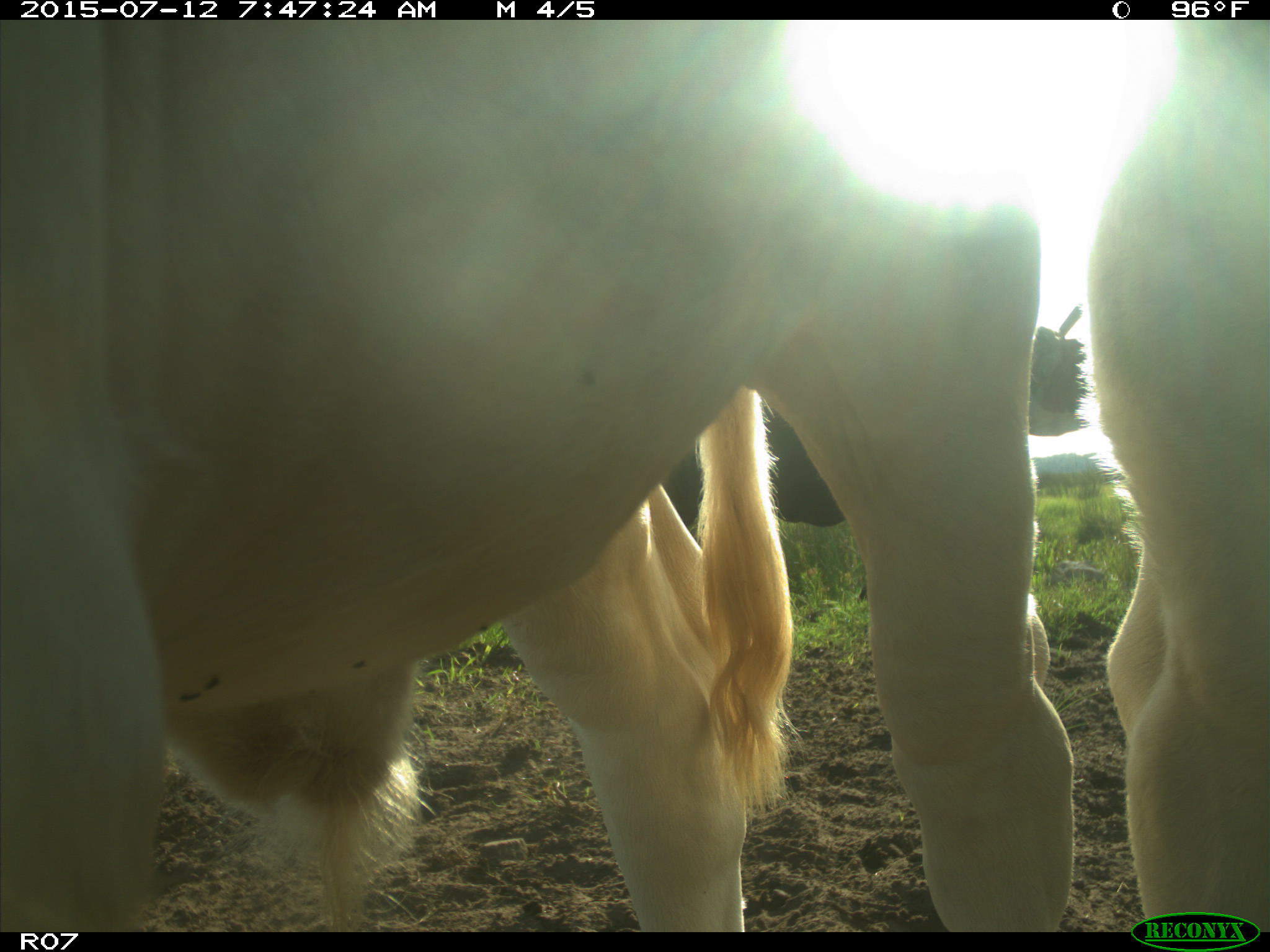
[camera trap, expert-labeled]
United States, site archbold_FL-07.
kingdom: Animalia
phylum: Chordata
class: Mammalia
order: Artiodactyla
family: Bovidae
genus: Bos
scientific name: Bos taurus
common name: domestic cow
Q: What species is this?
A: Bos taurus (domestic cow).